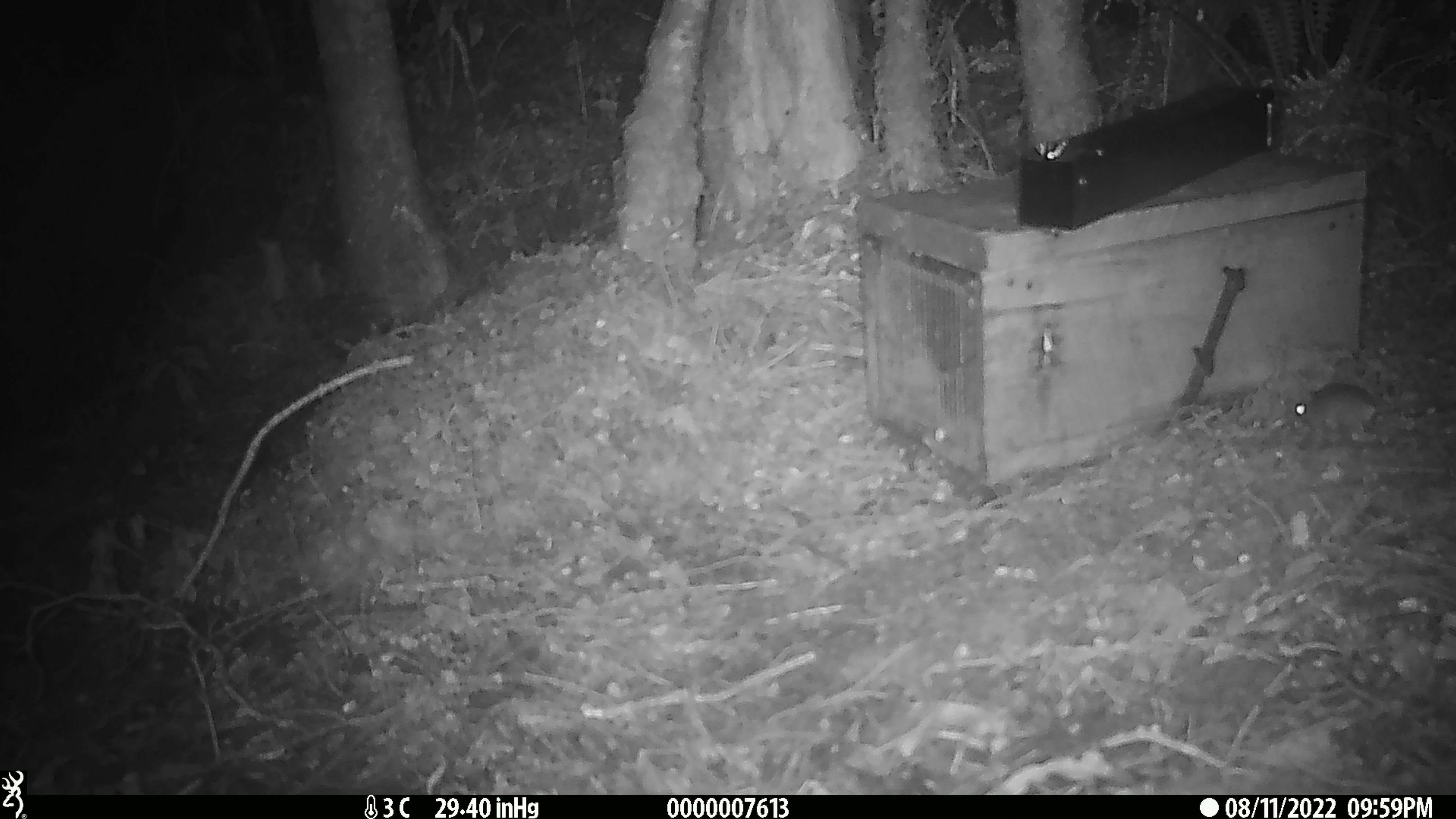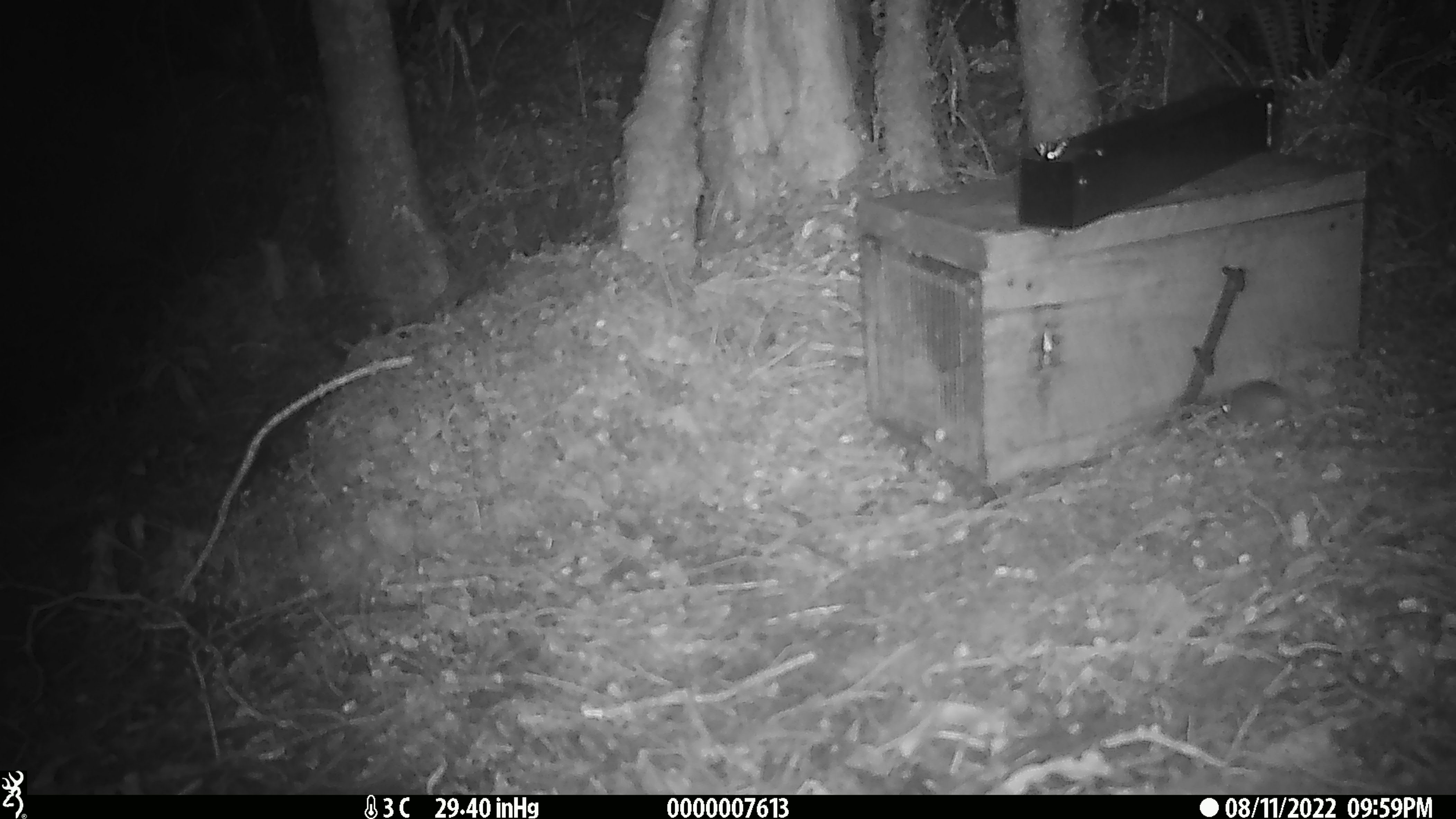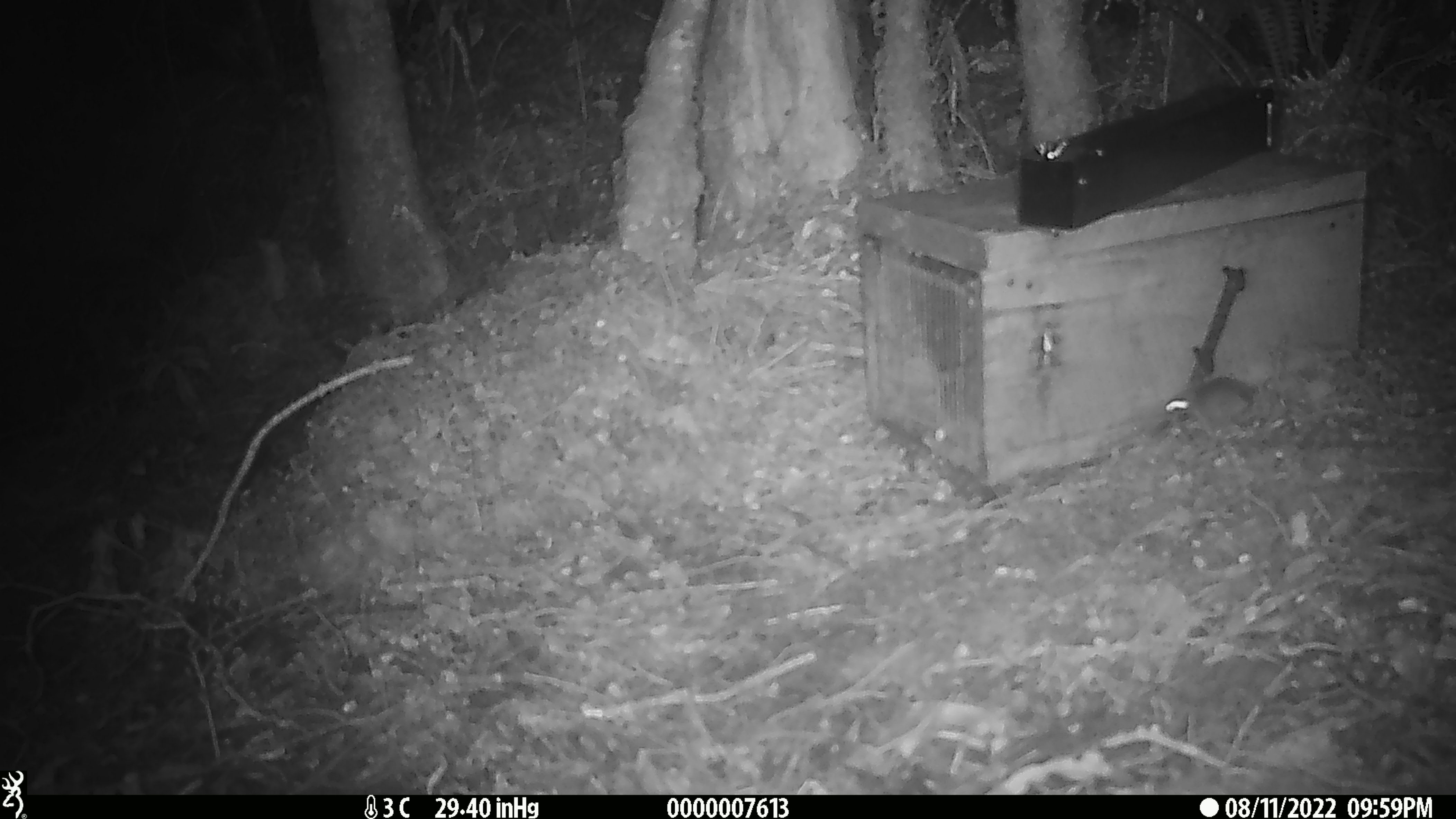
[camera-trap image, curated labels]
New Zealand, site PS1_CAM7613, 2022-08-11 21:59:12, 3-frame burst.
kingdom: Animalia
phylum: Chordata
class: Mammalia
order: Rodentia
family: Muridae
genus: Mus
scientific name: Mus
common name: mouse